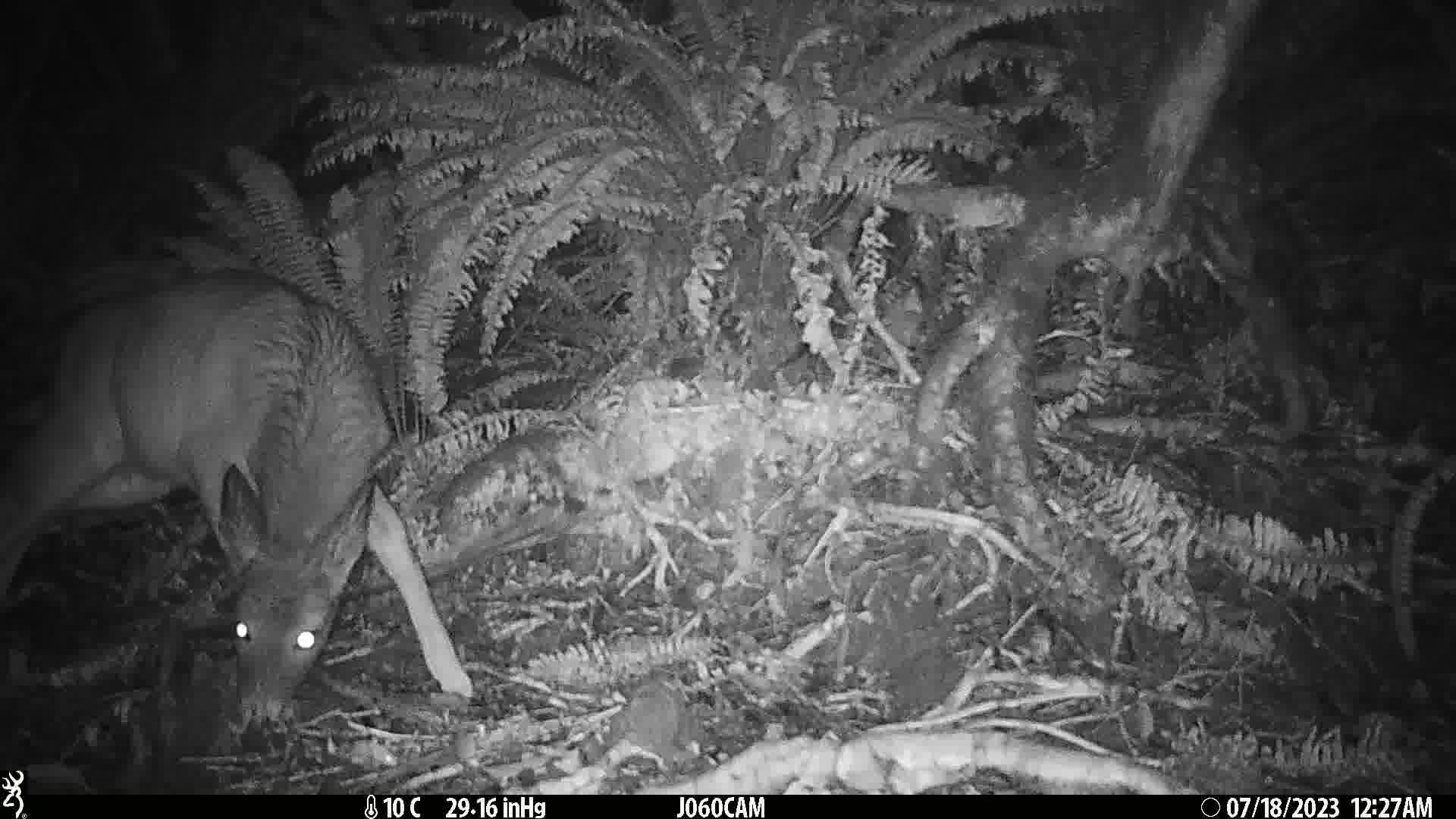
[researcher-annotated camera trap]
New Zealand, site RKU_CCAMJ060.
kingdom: Animalia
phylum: Chordata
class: Mammalia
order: Artiodactyla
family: Cervidae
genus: Odocoileus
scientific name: Odocoileus virginianus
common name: white-tailed deer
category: white tailed deer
White tailed deer (white-tailed deer) (Odocoileus virginianus).